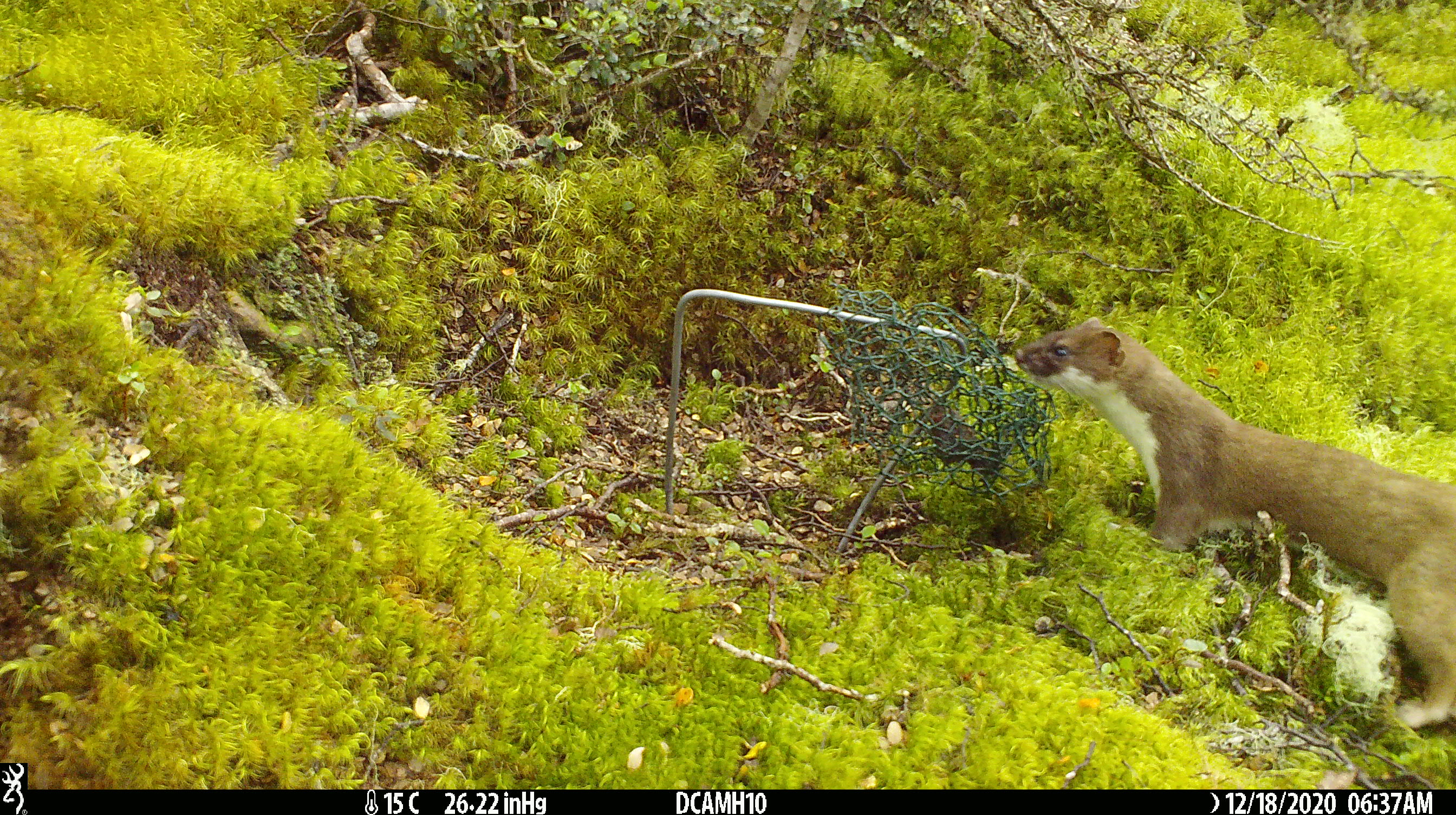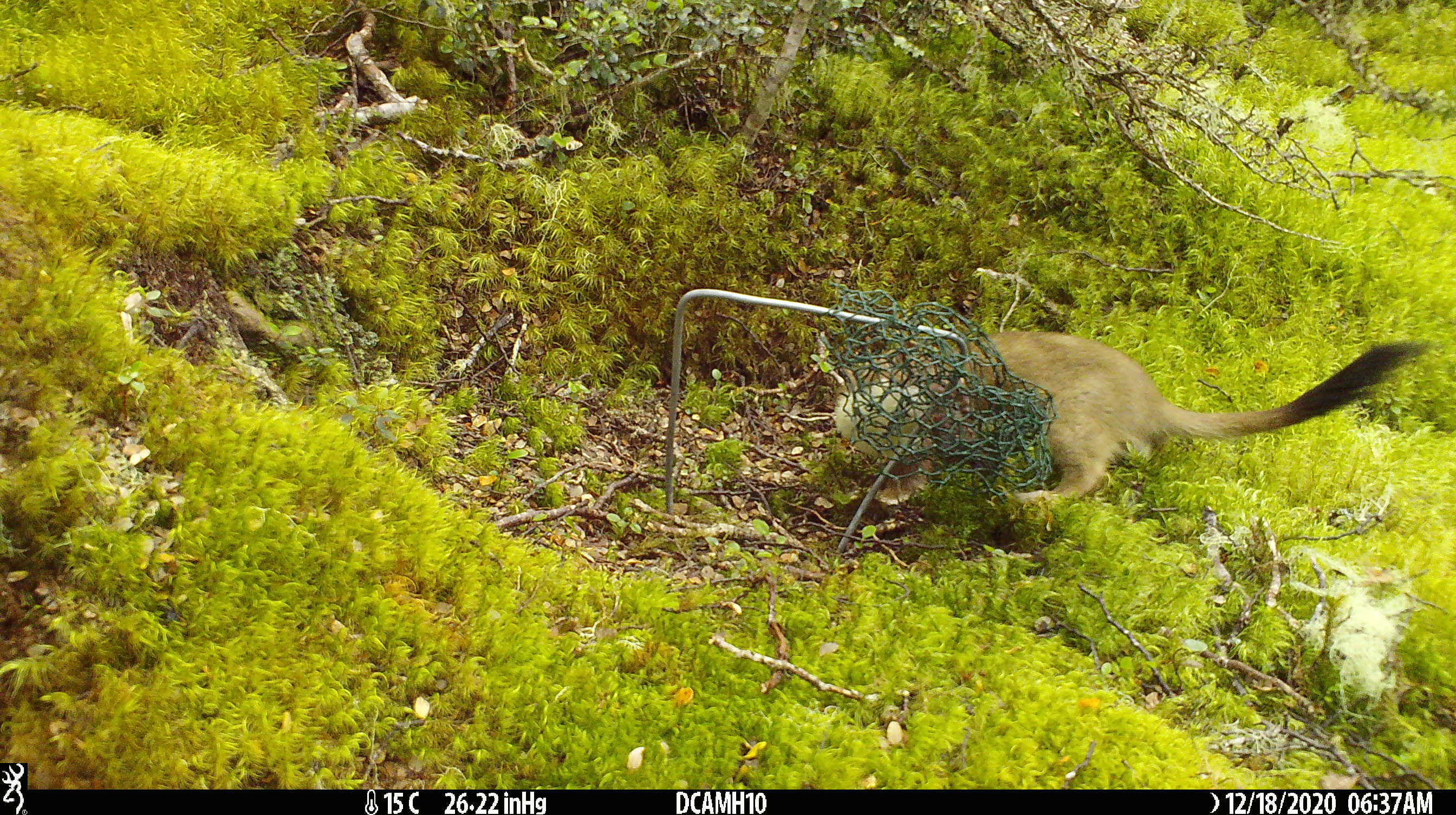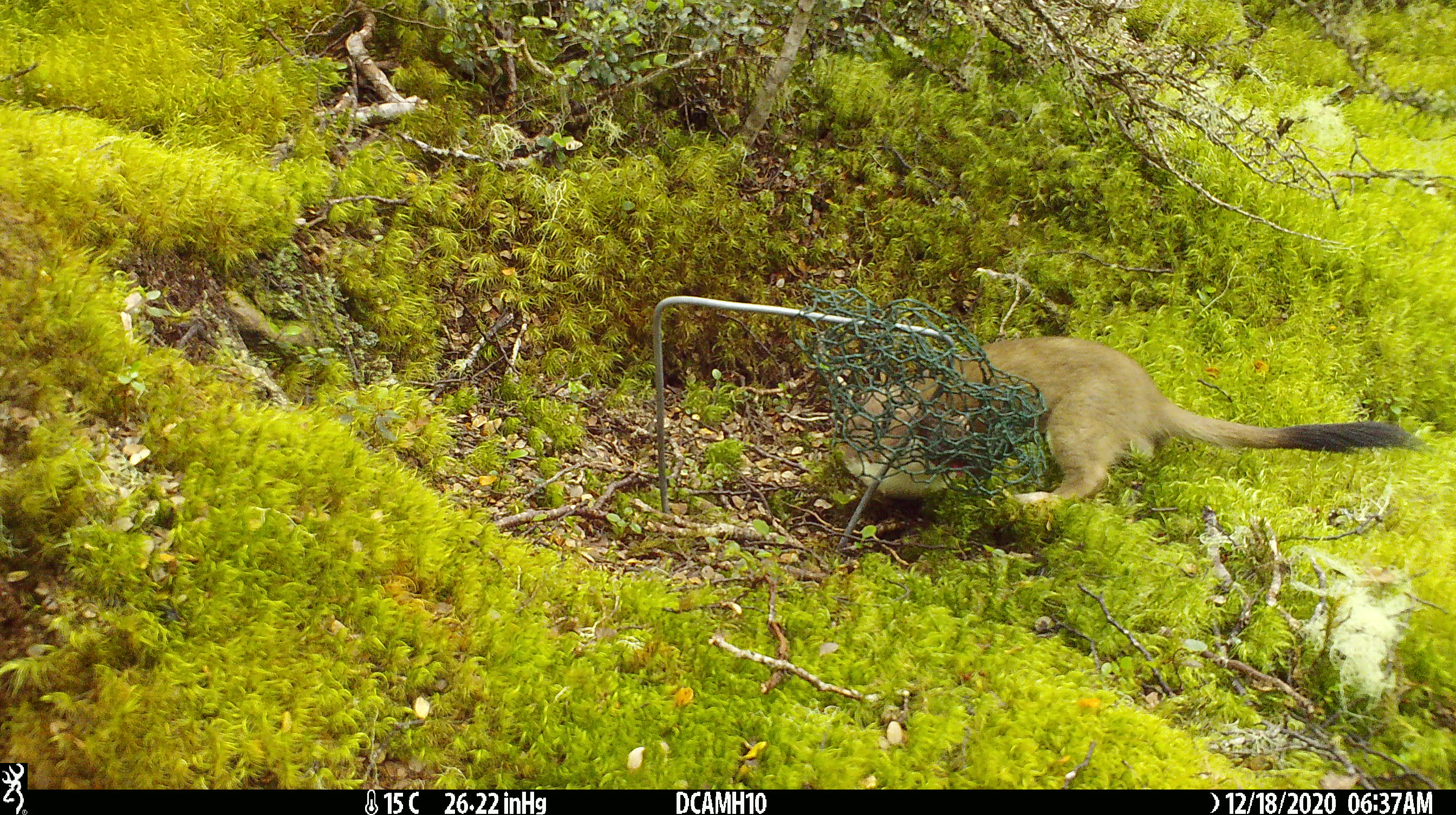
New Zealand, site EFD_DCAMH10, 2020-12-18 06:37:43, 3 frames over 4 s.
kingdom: Animalia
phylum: Chordata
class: Mammalia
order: Carnivora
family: Mustelidae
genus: Mustela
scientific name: Mustela erminea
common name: stoat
Stoat (Mustela erminea).